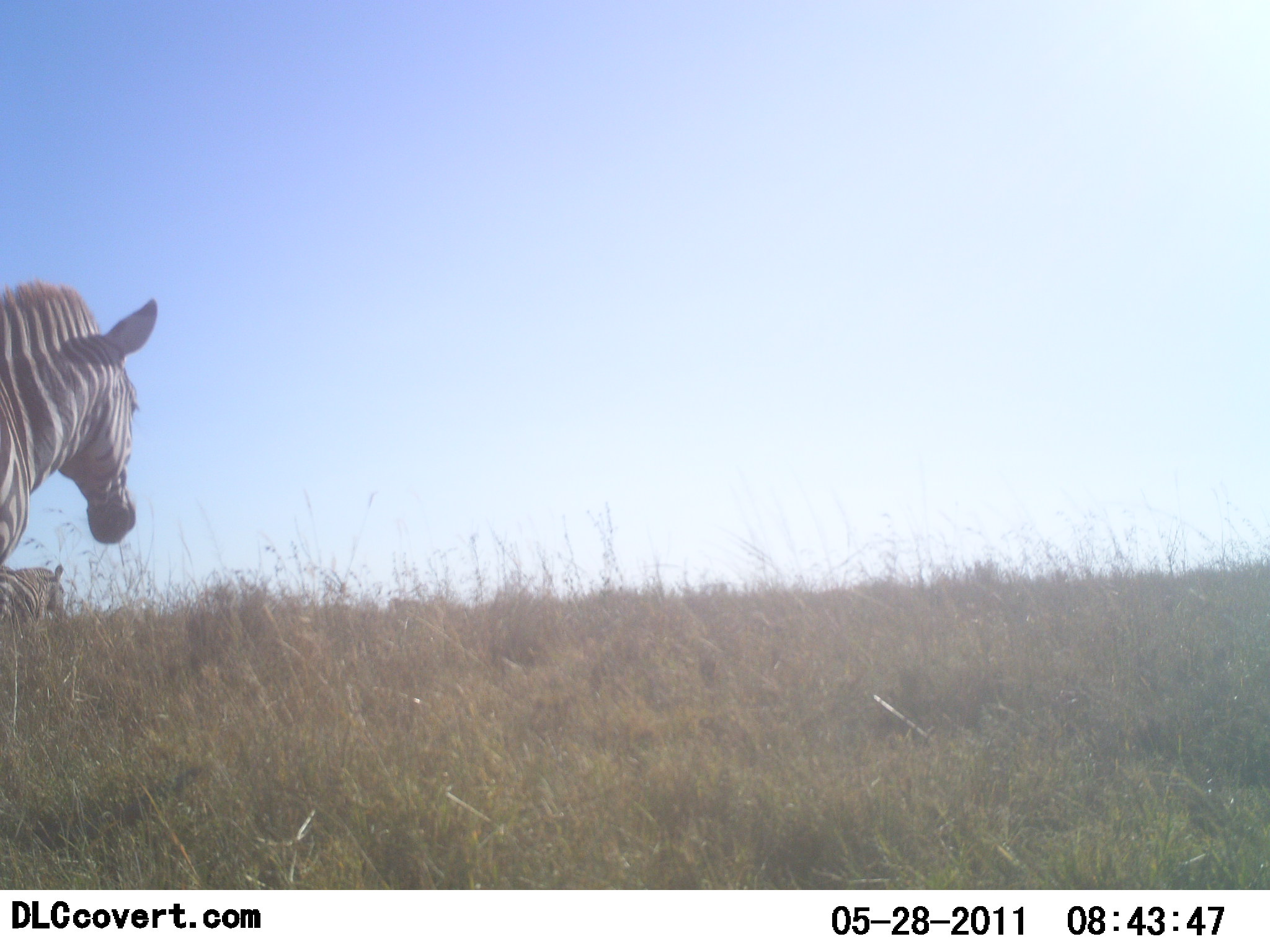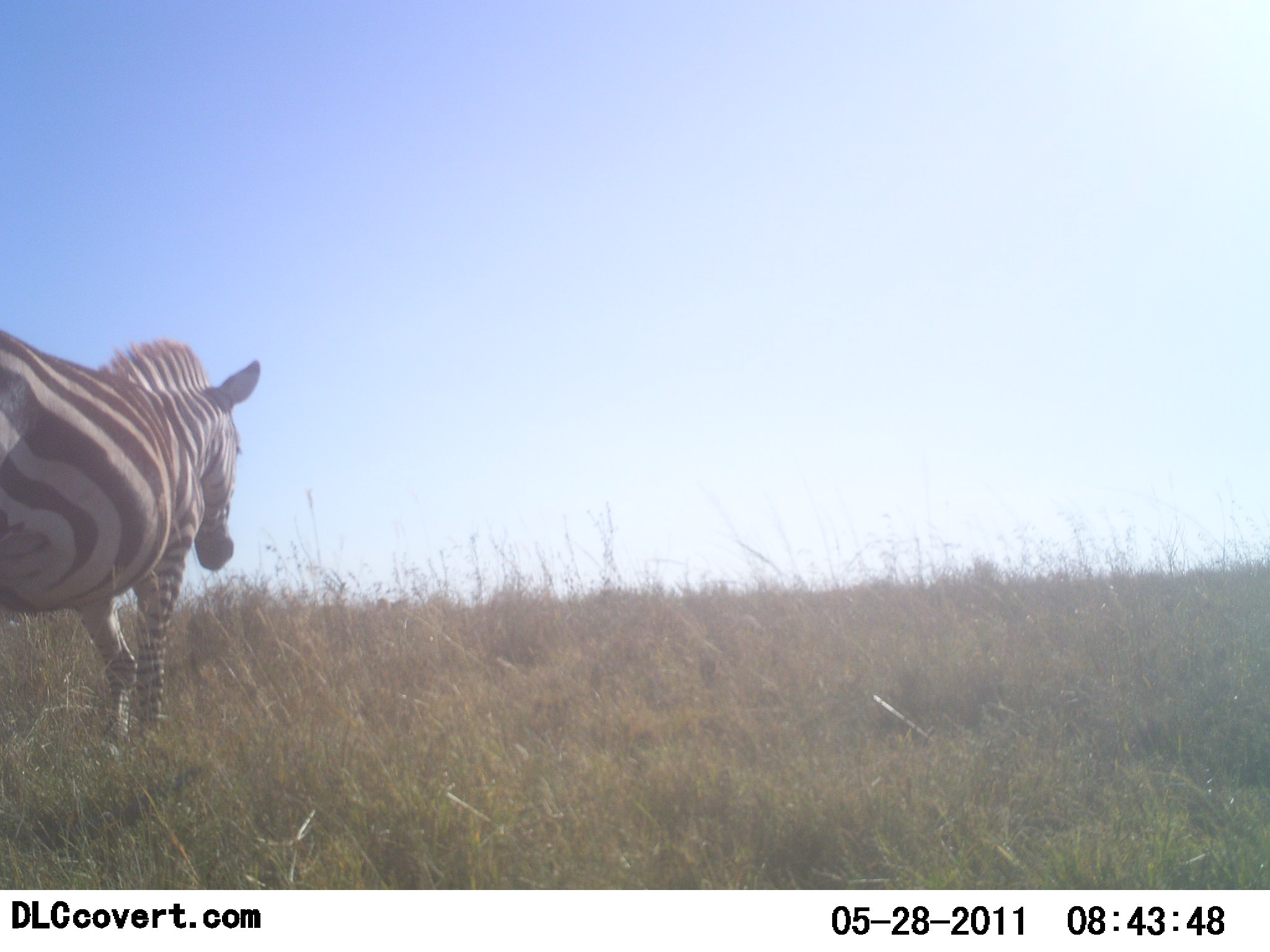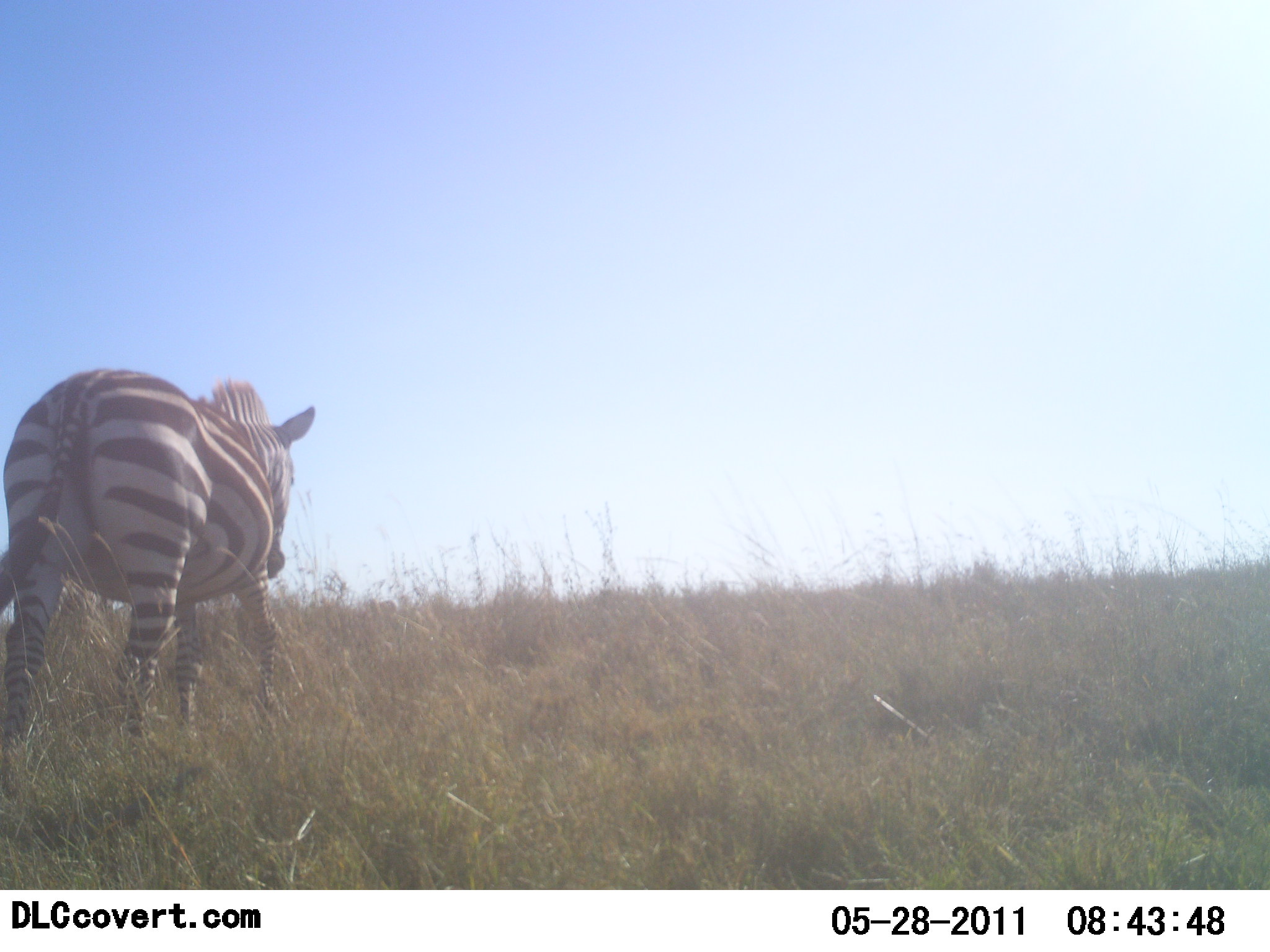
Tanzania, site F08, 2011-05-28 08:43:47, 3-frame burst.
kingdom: Animalia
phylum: Chordata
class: Mammalia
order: Perissodactyla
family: Equidae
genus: Equus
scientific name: Equus quagga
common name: plains zebra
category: zebra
Zebra (plains zebra) (Equus quagga), count 2. Behavior (volunteer vote fractions): standing 23%, resting 0%, moving 92%, interacting 0%. Young present (vote fraction): 0%. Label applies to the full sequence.